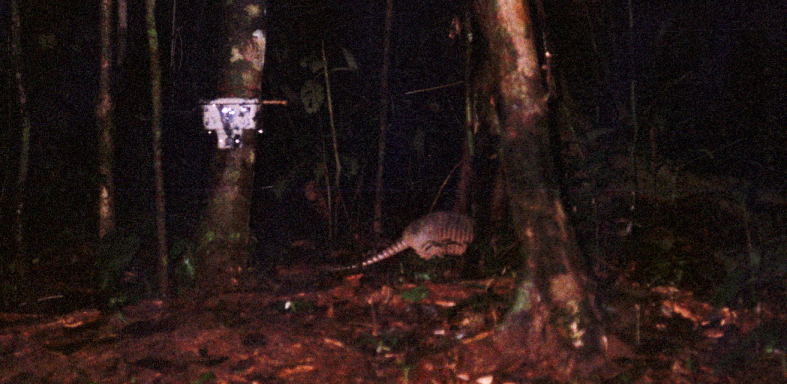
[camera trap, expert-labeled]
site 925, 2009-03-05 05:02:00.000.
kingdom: Animalia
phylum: Chordata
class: Mammalia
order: Cingulata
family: Dasypodidae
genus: Dasypus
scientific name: Dasypus novemcinctus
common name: nine-banded armadillo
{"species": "Dasypus novemcinctus (nine-banded armadillo)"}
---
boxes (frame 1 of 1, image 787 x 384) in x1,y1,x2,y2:
dasypus novemcinctus: 322,210,477,272